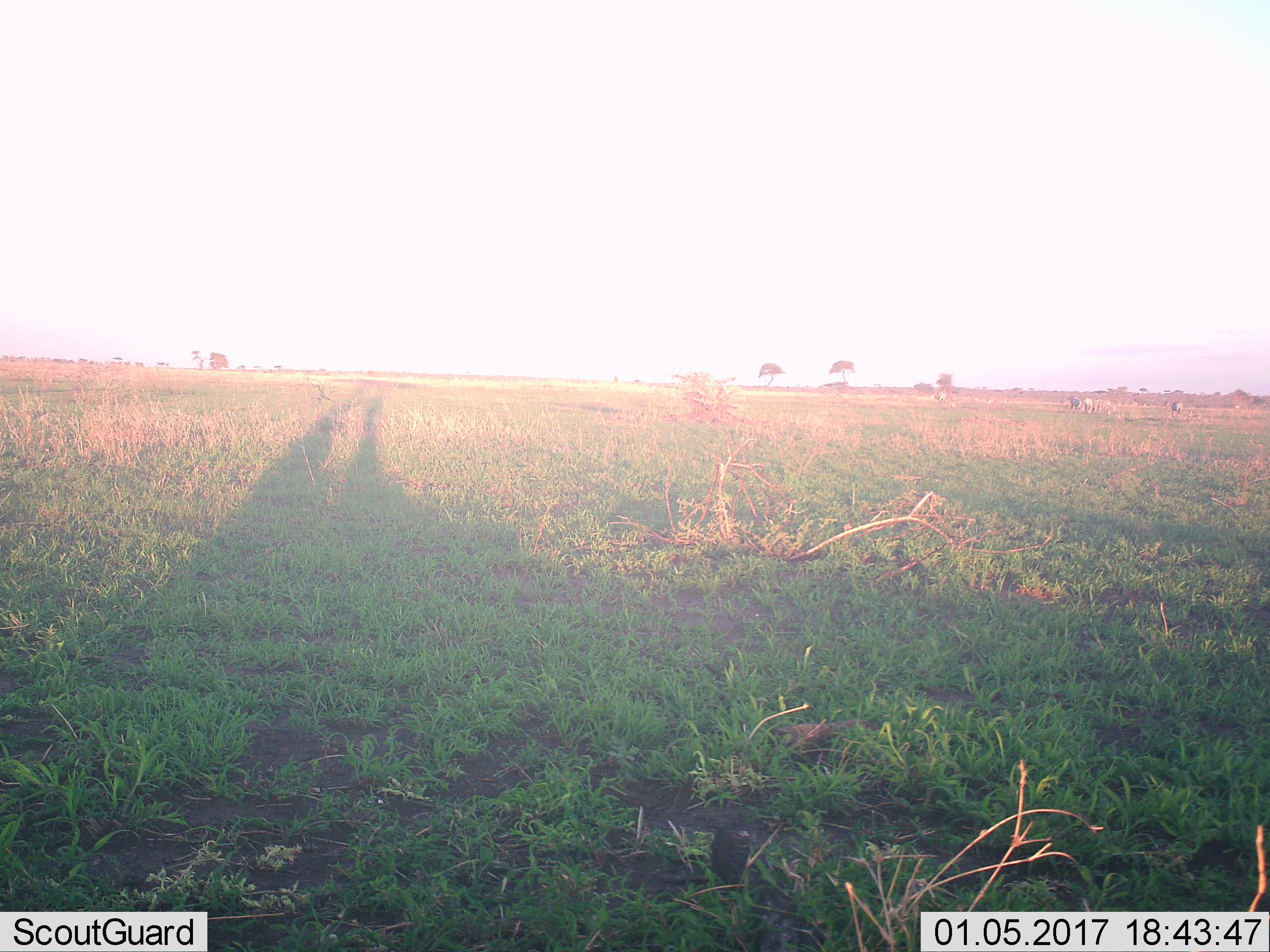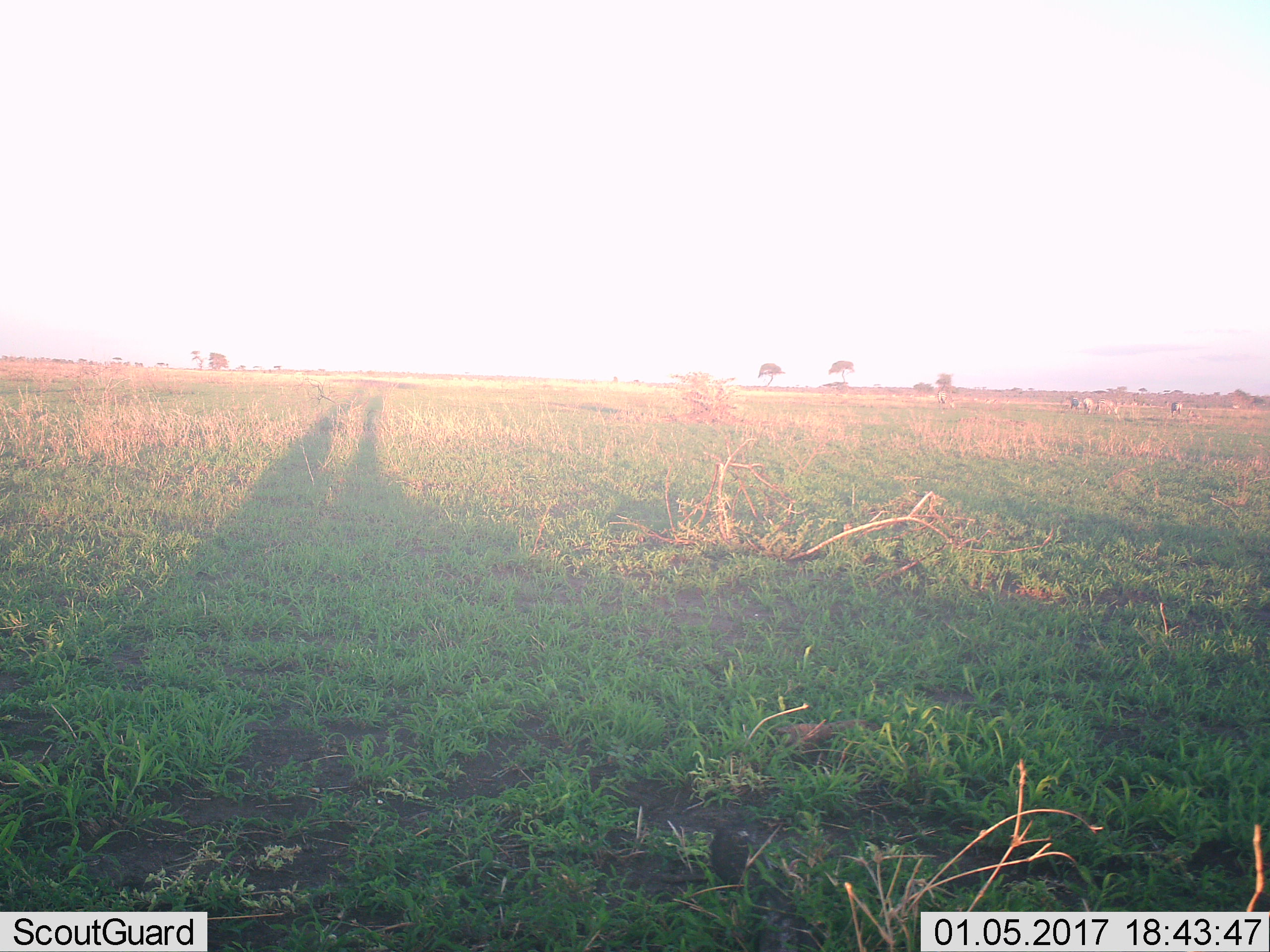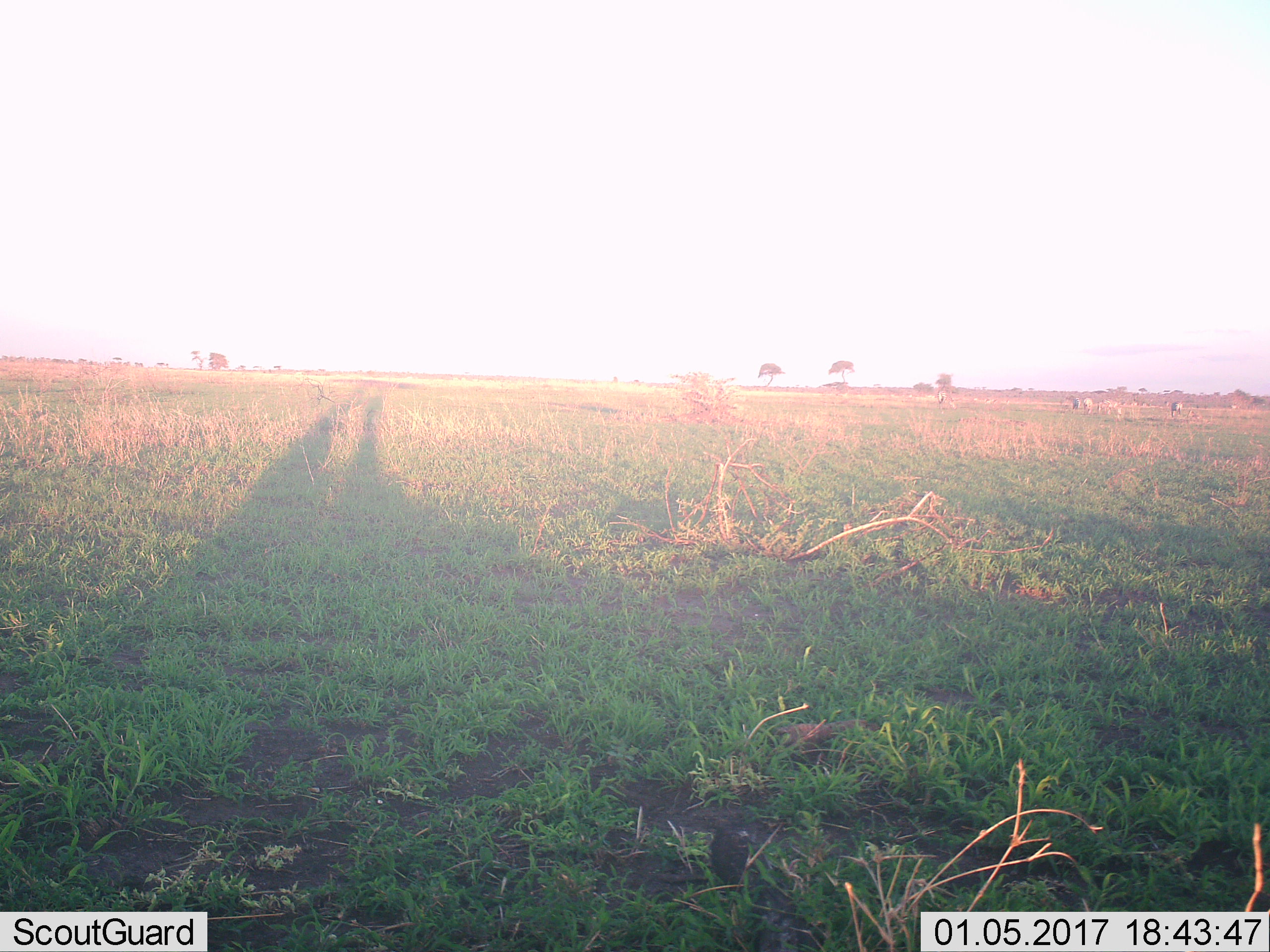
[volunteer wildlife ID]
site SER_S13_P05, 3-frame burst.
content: unidentified animal